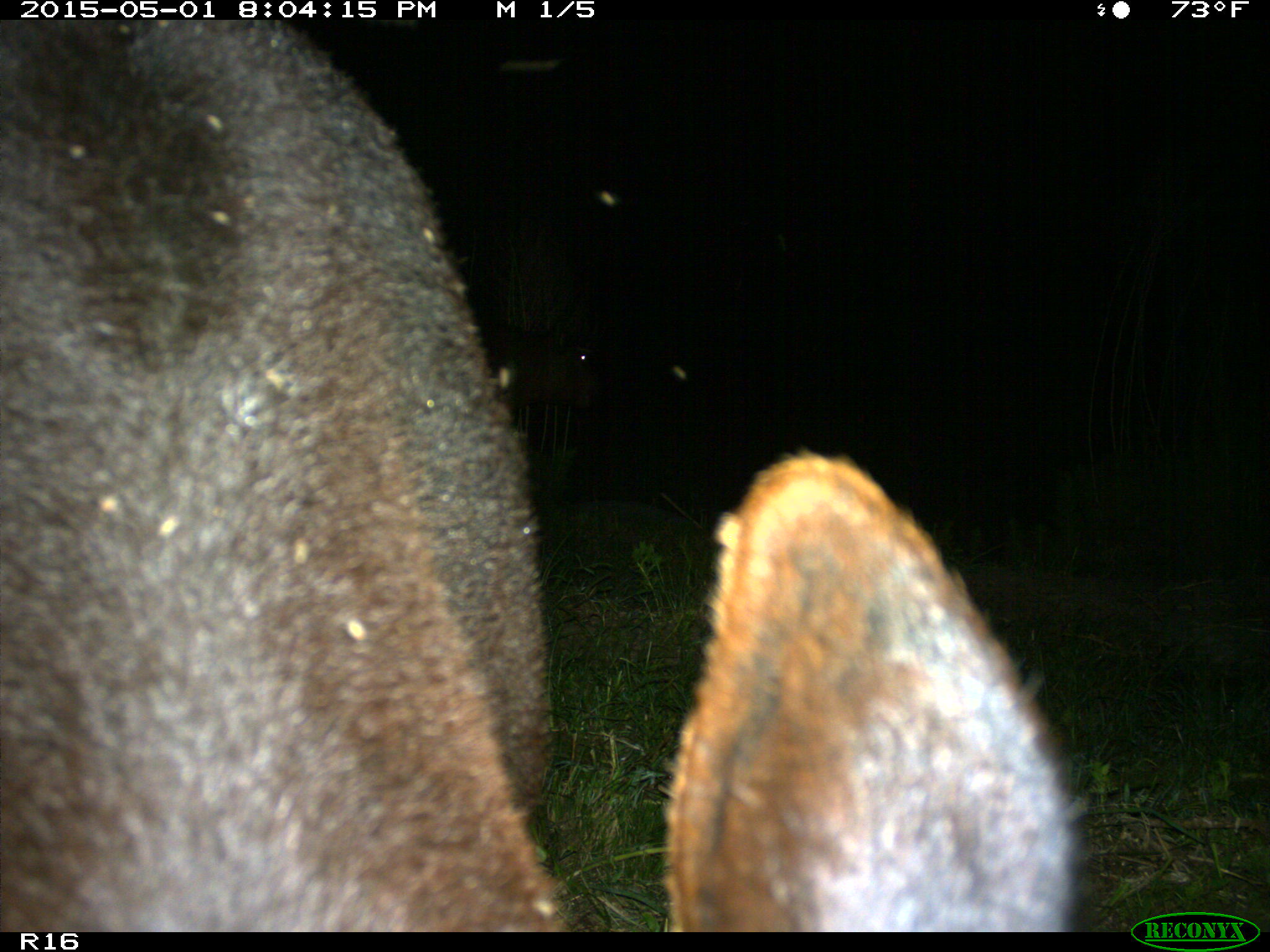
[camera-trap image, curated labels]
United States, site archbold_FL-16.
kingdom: Animalia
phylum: Chordata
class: Mammalia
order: Artiodactyla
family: Bovidae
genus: Bos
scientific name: Bos taurus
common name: domestic cow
Bos taurus (domestic cow).